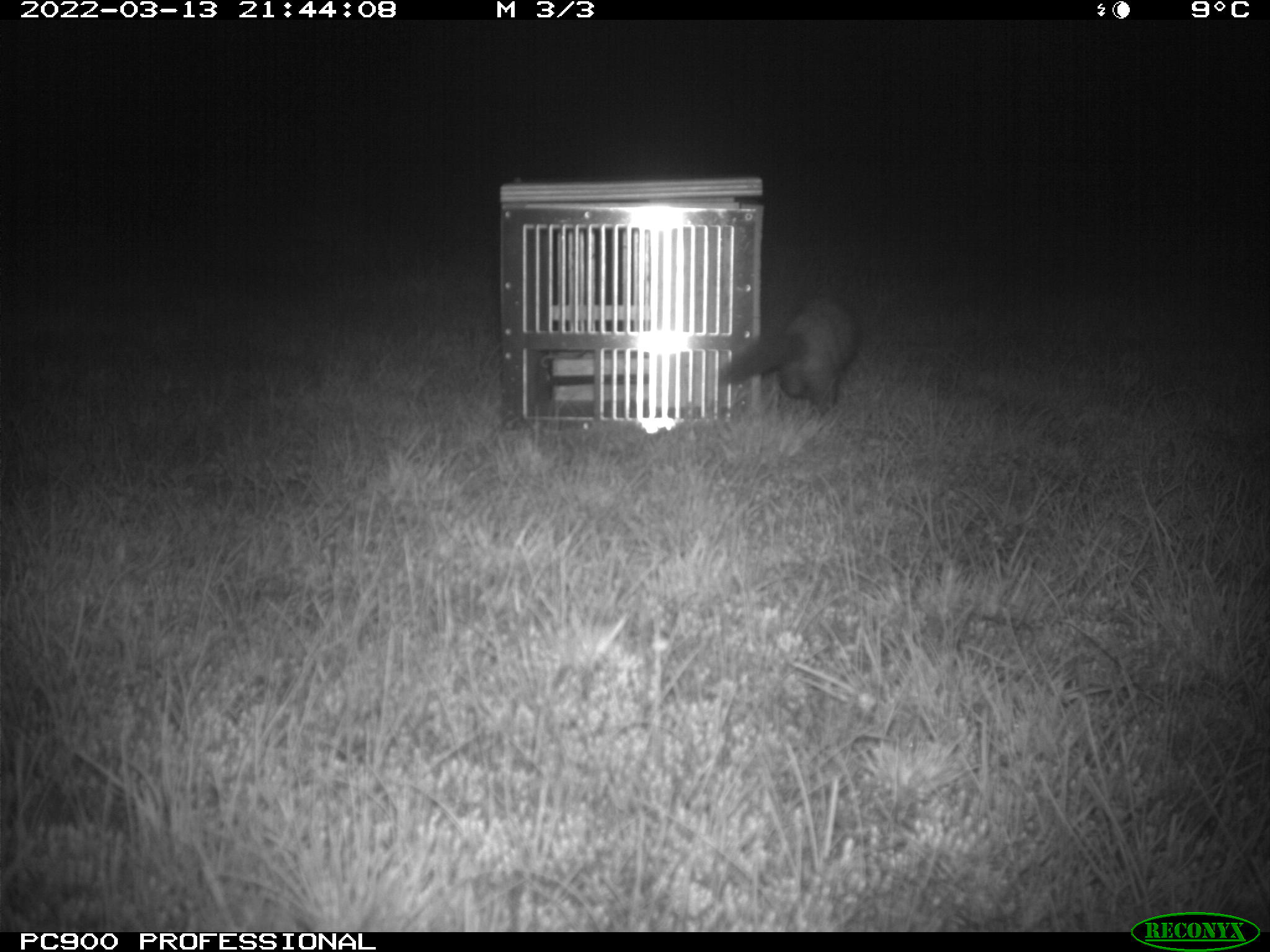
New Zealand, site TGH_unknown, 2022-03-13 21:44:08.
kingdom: Animalia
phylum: Chordata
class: Mammalia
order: Carnivora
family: Mustelidae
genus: Mustela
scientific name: Mustela furo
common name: ferret